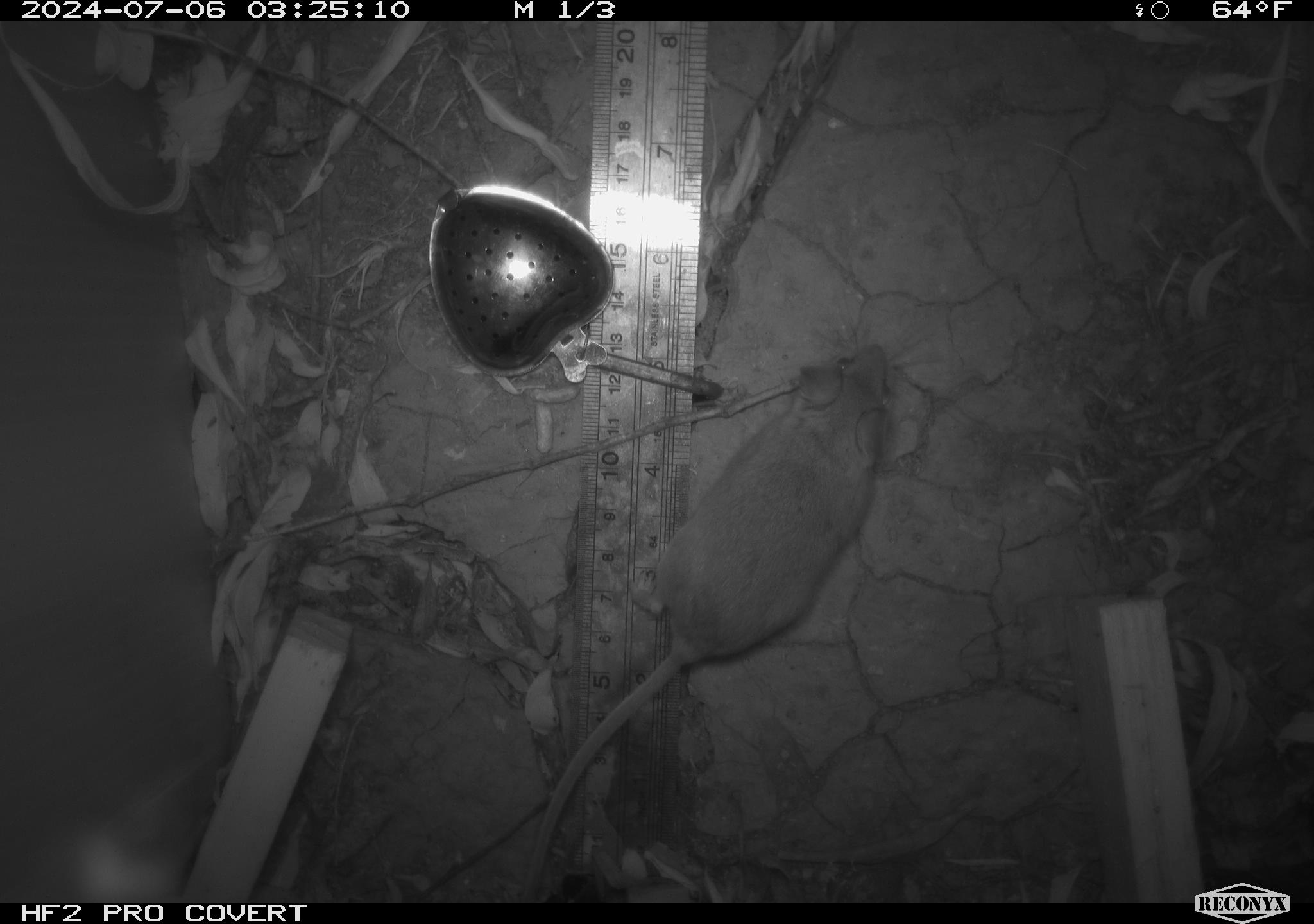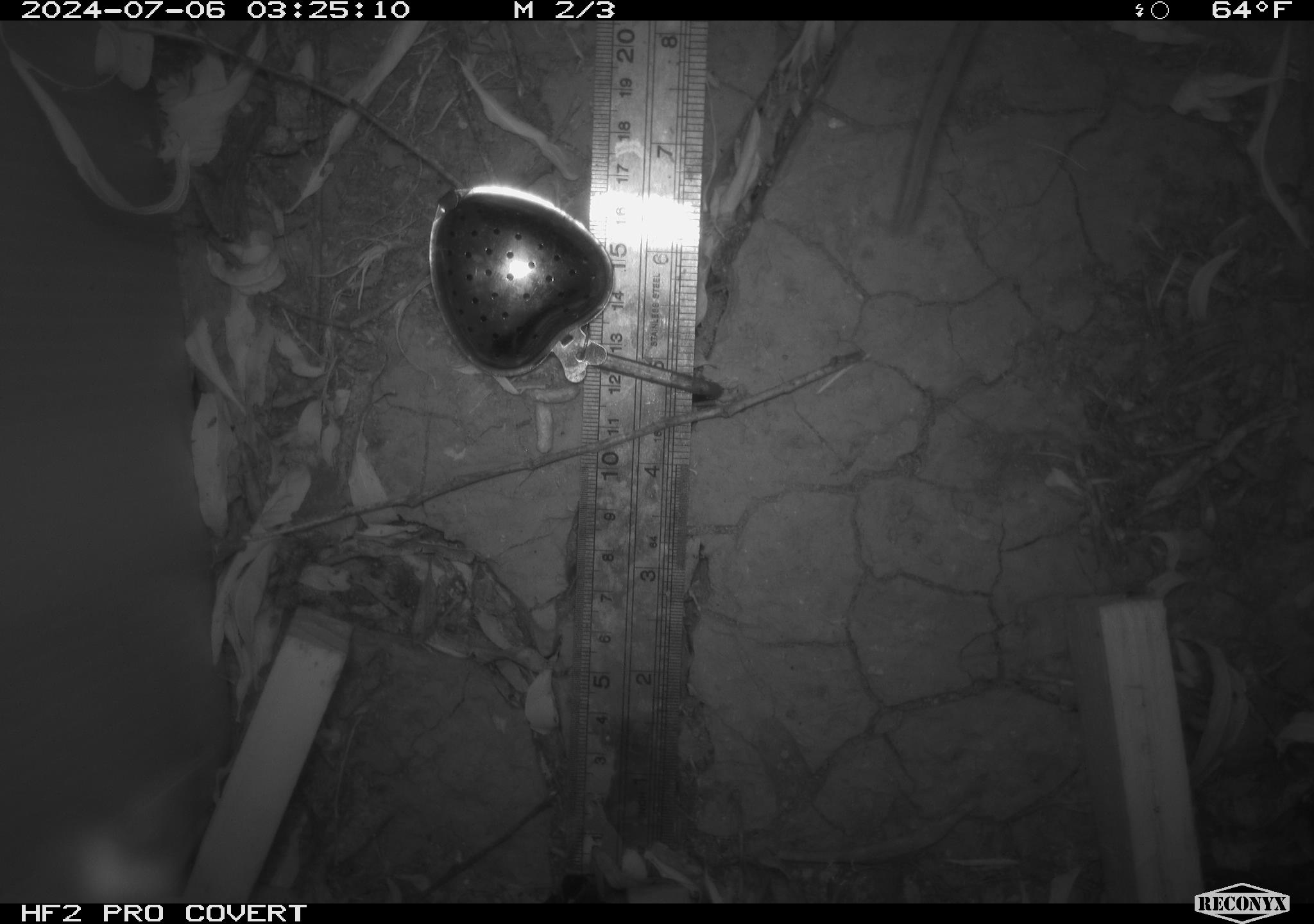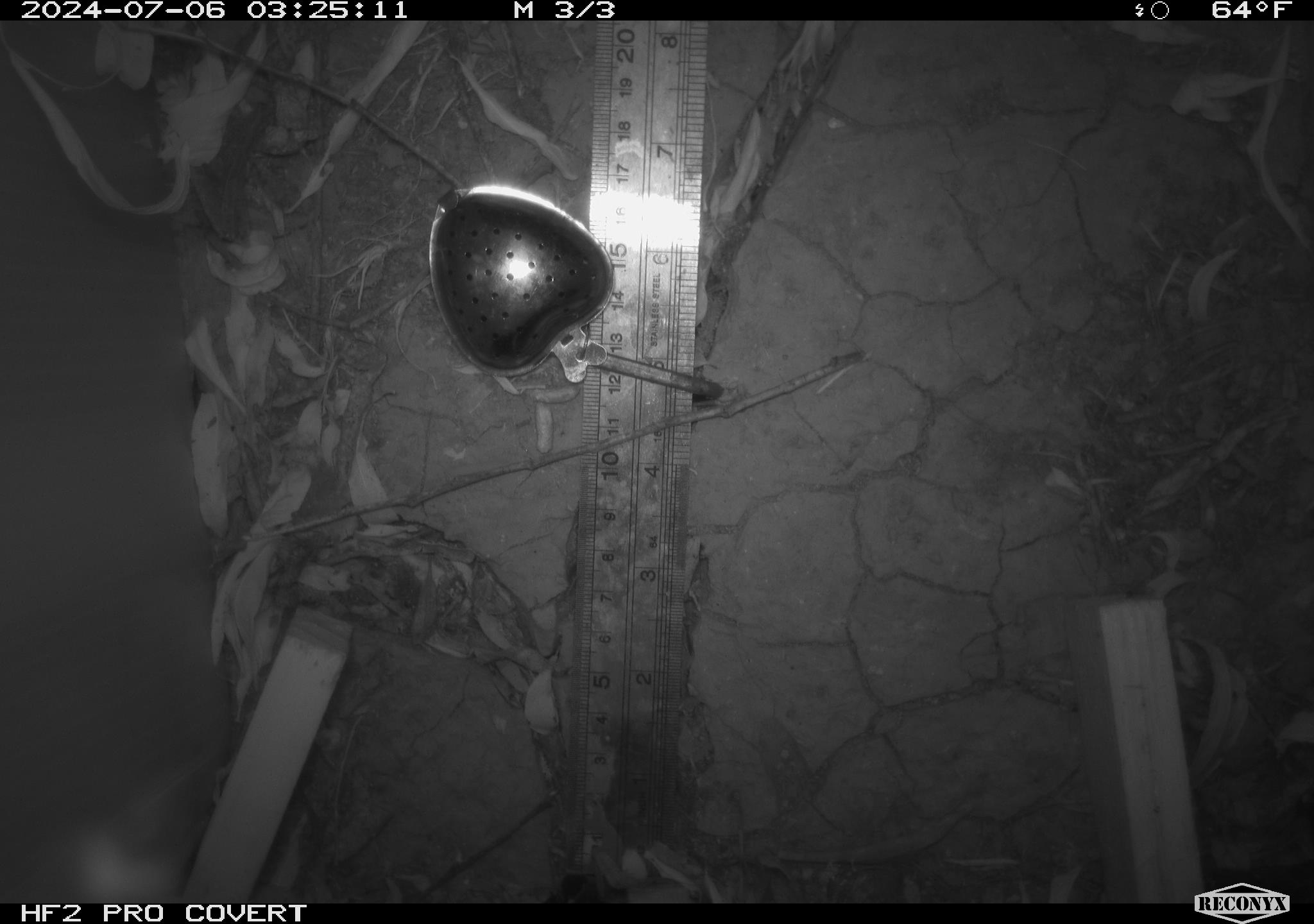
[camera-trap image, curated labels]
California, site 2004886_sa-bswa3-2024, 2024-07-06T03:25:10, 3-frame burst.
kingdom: Animalia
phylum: Chordata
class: Mammalia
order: Rodentia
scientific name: Rodentia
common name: mouse species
Mouse species (Rodentia).